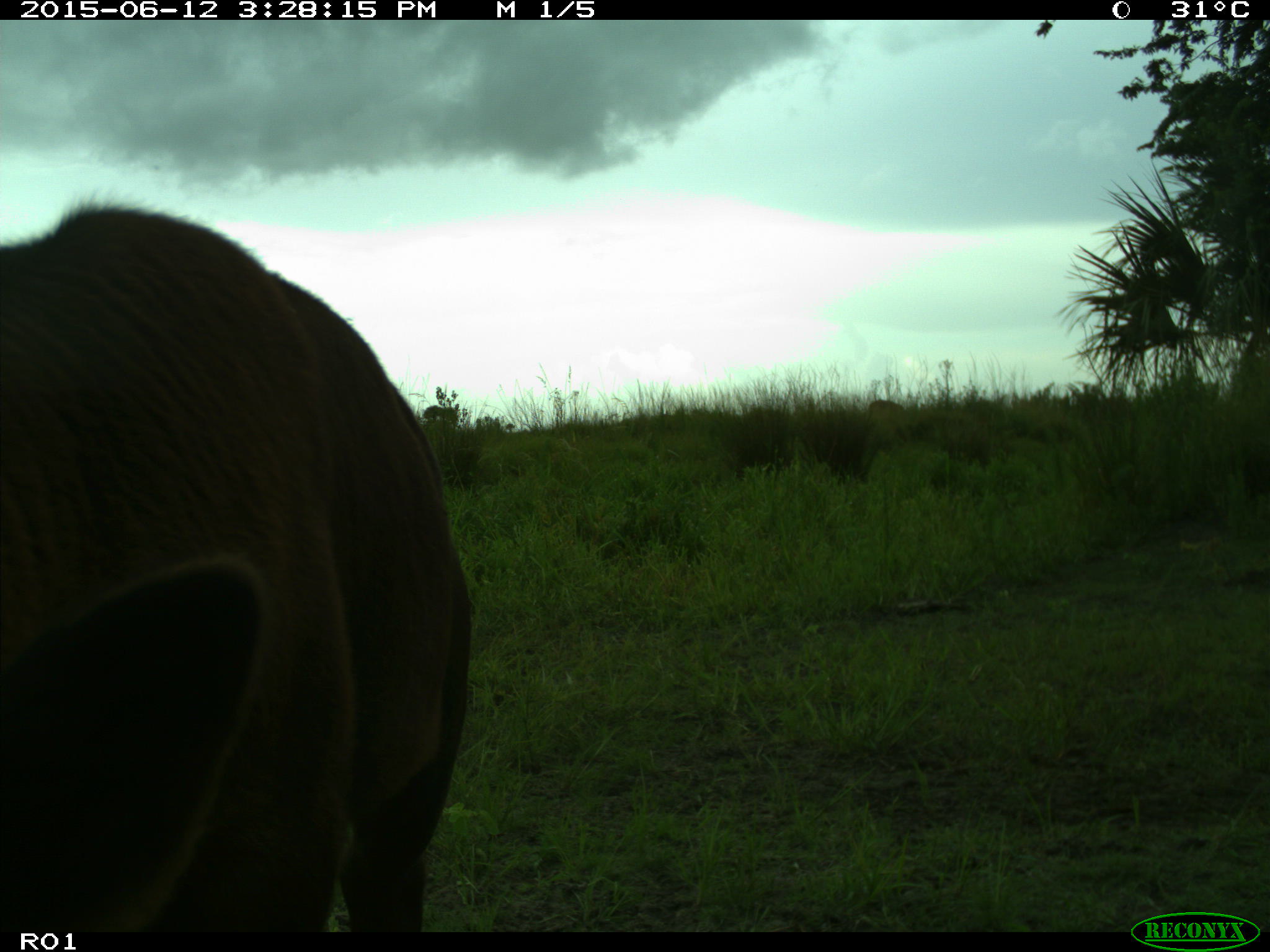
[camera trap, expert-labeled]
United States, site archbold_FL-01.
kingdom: Animalia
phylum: Chordata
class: Mammalia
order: Artiodactyla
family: Bovidae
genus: Bos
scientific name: Bos taurus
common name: domestic cow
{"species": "Bos taurus (domestic cow)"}